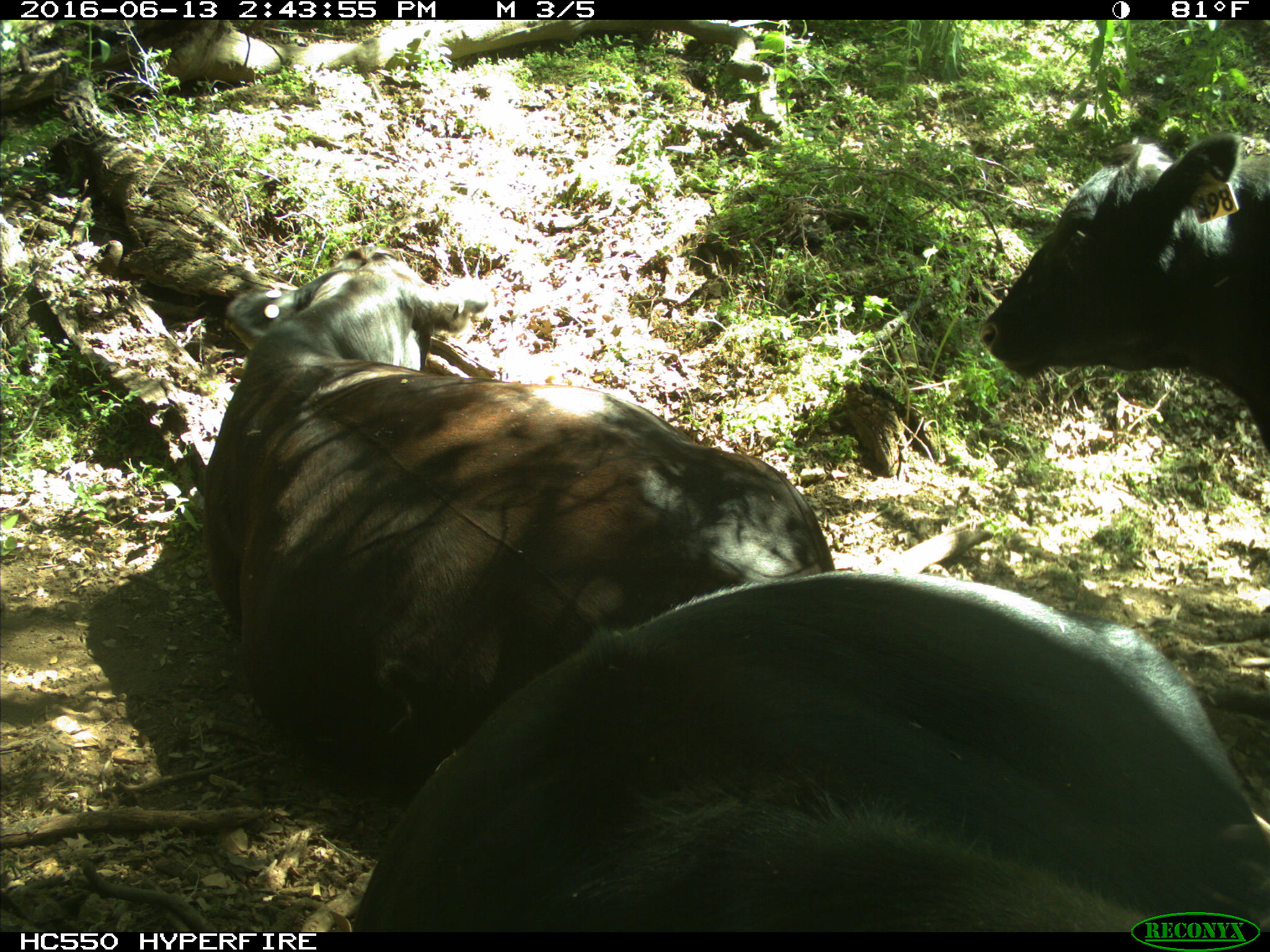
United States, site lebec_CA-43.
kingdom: Animalia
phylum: Chordata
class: Mammalia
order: Artiodactyla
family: Bovidae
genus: Bos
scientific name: Bos taurus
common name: domestic cow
Bos taurus (domestic cow).